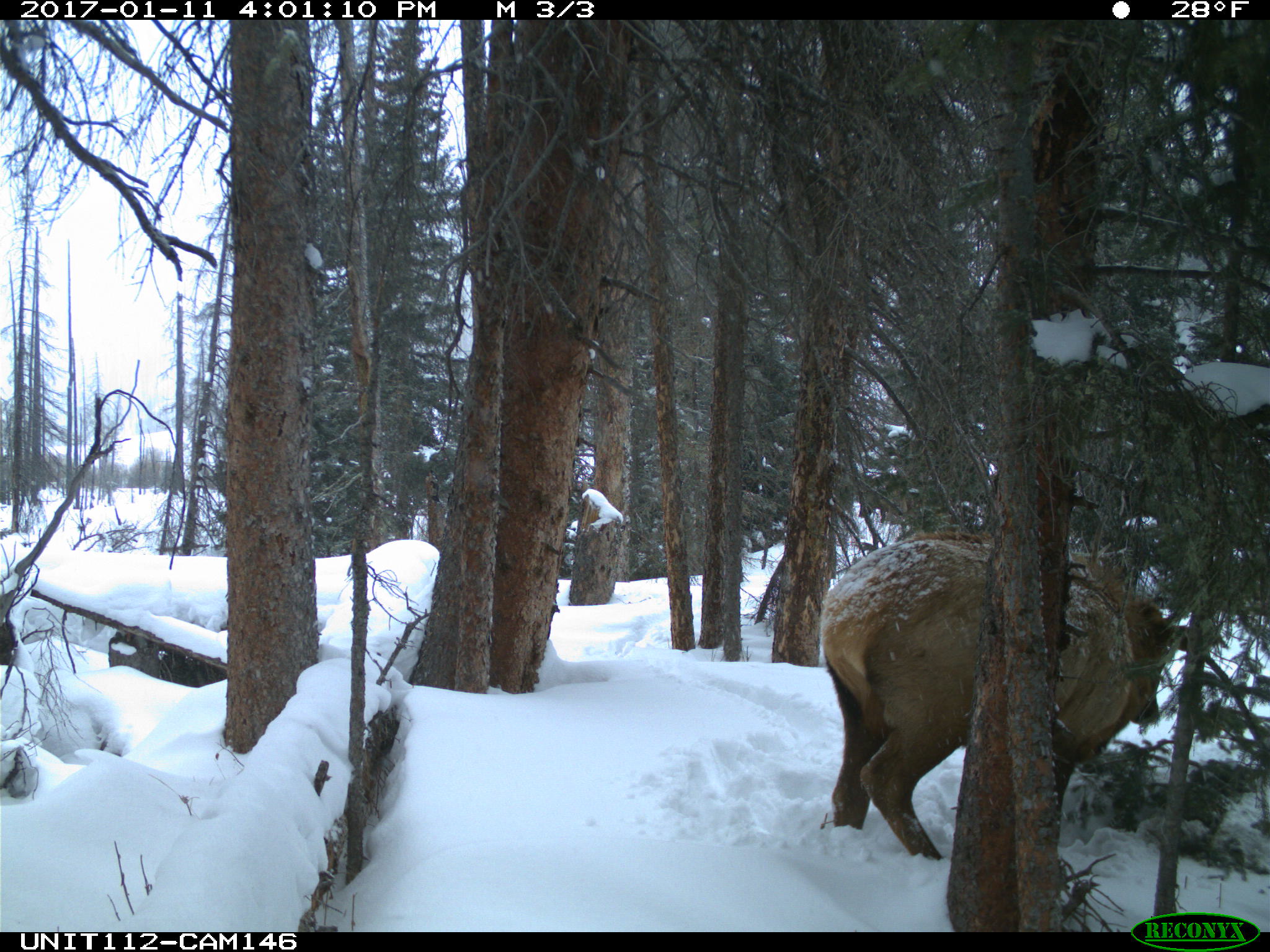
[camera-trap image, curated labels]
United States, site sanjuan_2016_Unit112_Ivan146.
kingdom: Animalia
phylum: Chordata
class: Mammalia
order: Artiodactyla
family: Cervidae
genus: Cervus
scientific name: Cervus elaphus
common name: red deer